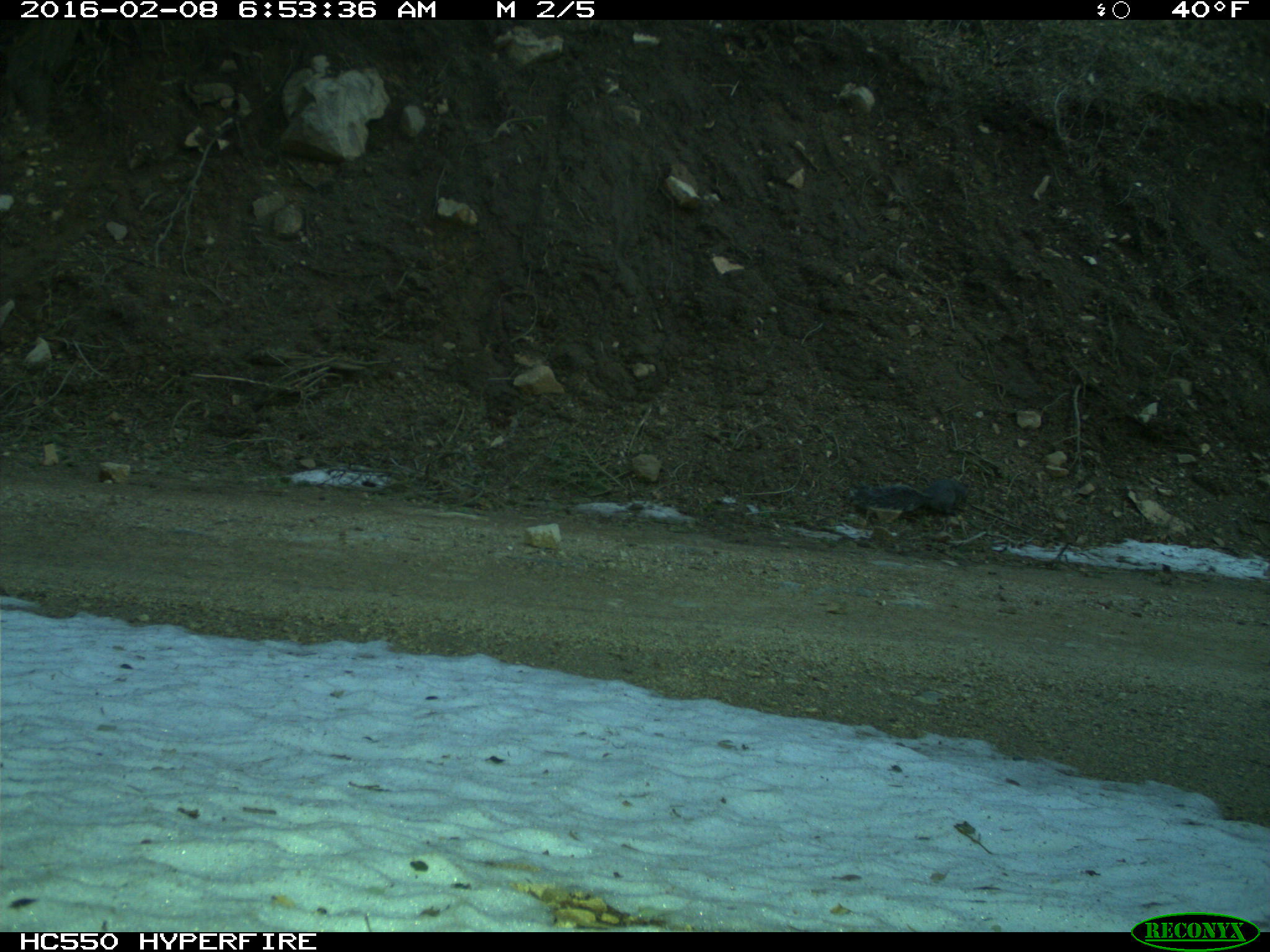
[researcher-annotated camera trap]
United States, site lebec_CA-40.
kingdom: Animalia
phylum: Chordata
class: Mammalia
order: Rodentia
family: Sciuridae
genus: Sciurus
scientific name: Sciurus carolinensis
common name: eastern gray squirrel